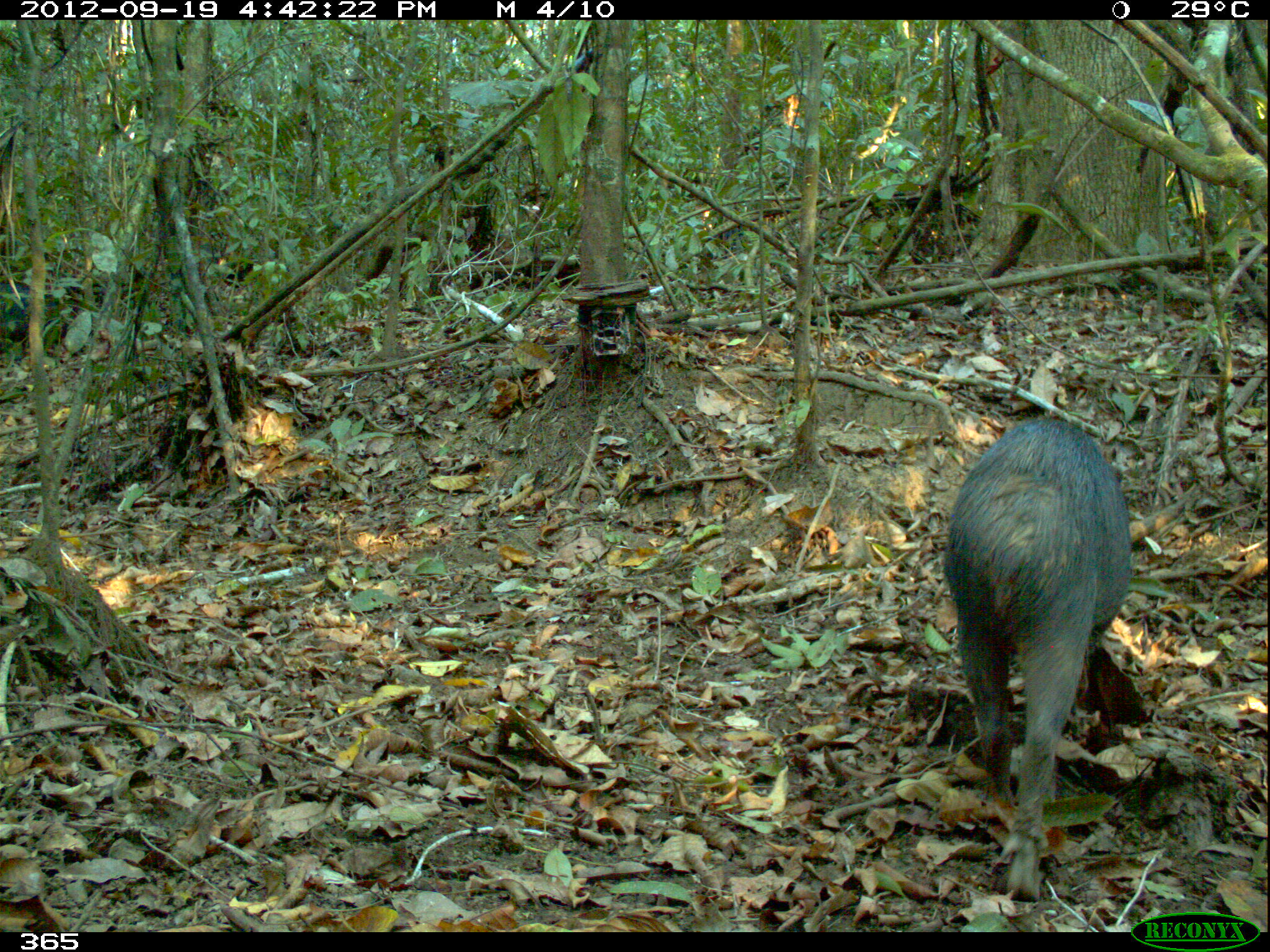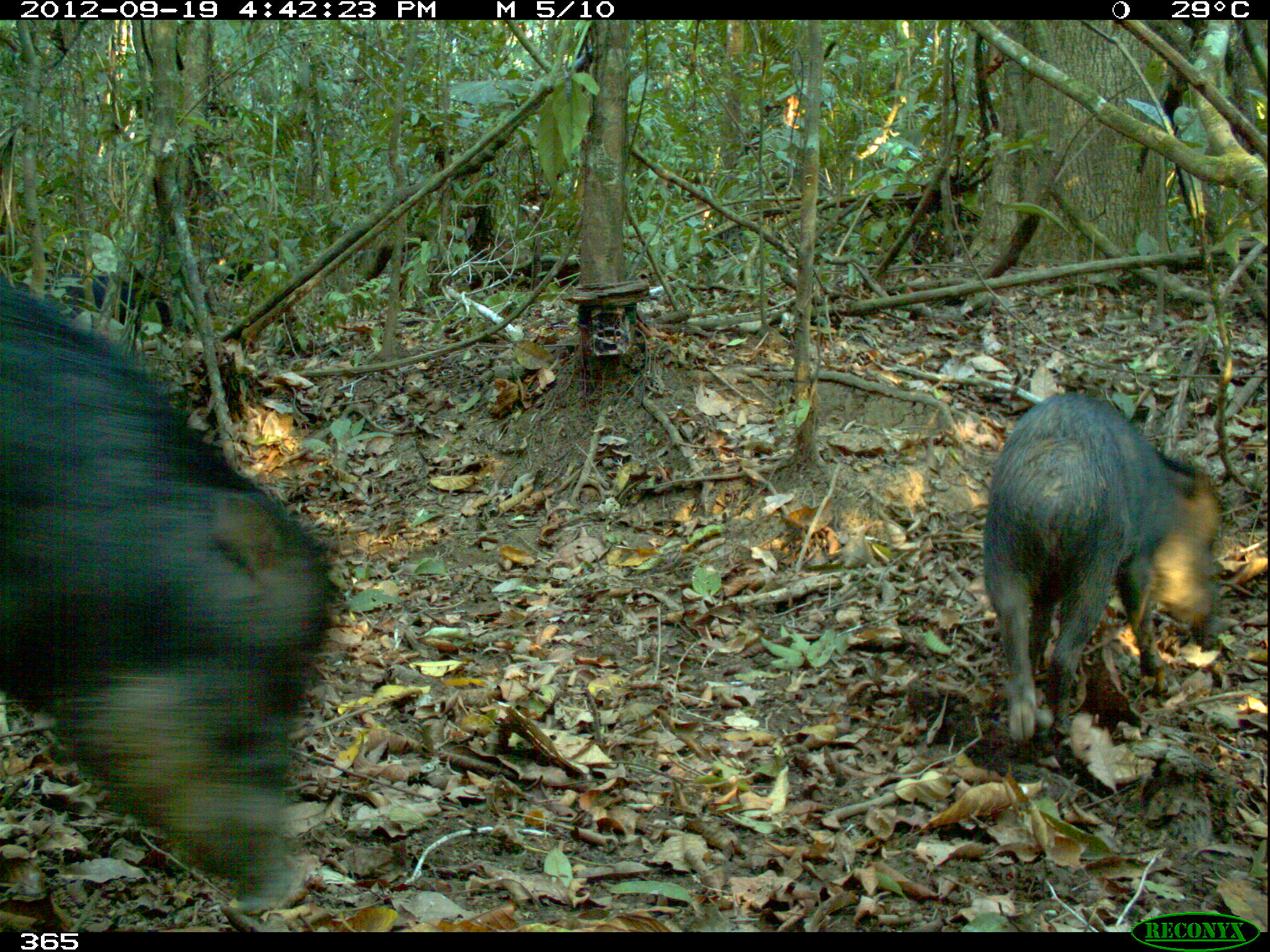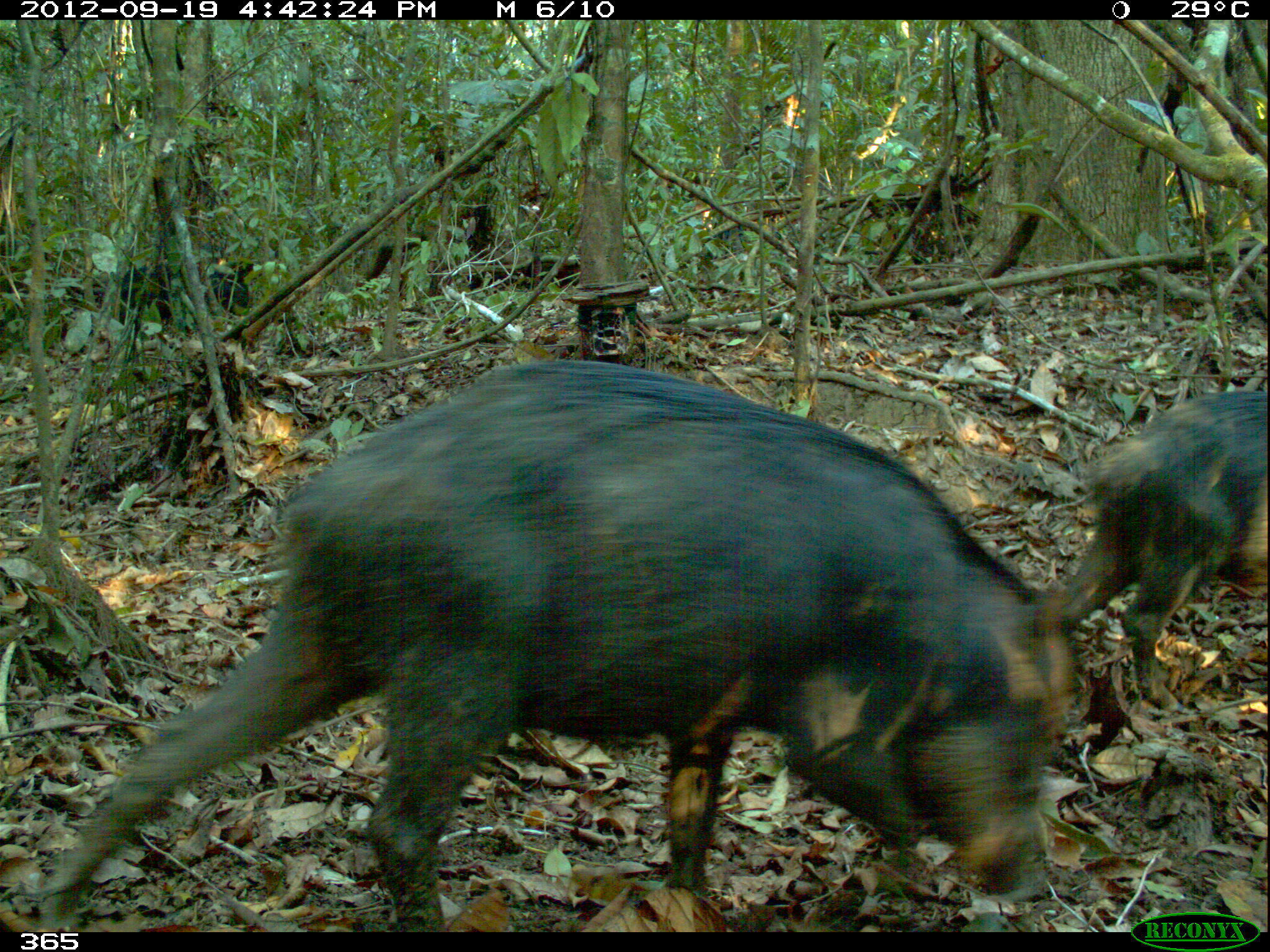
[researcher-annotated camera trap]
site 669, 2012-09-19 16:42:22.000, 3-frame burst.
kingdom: Animalia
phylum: Chordata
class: Mammalia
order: Artiodactyla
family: Tayassuidae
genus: Tayassu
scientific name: Tayassu pecari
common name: white-lipped peccary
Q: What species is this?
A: Tayassu pecari (white-lipped peccary).